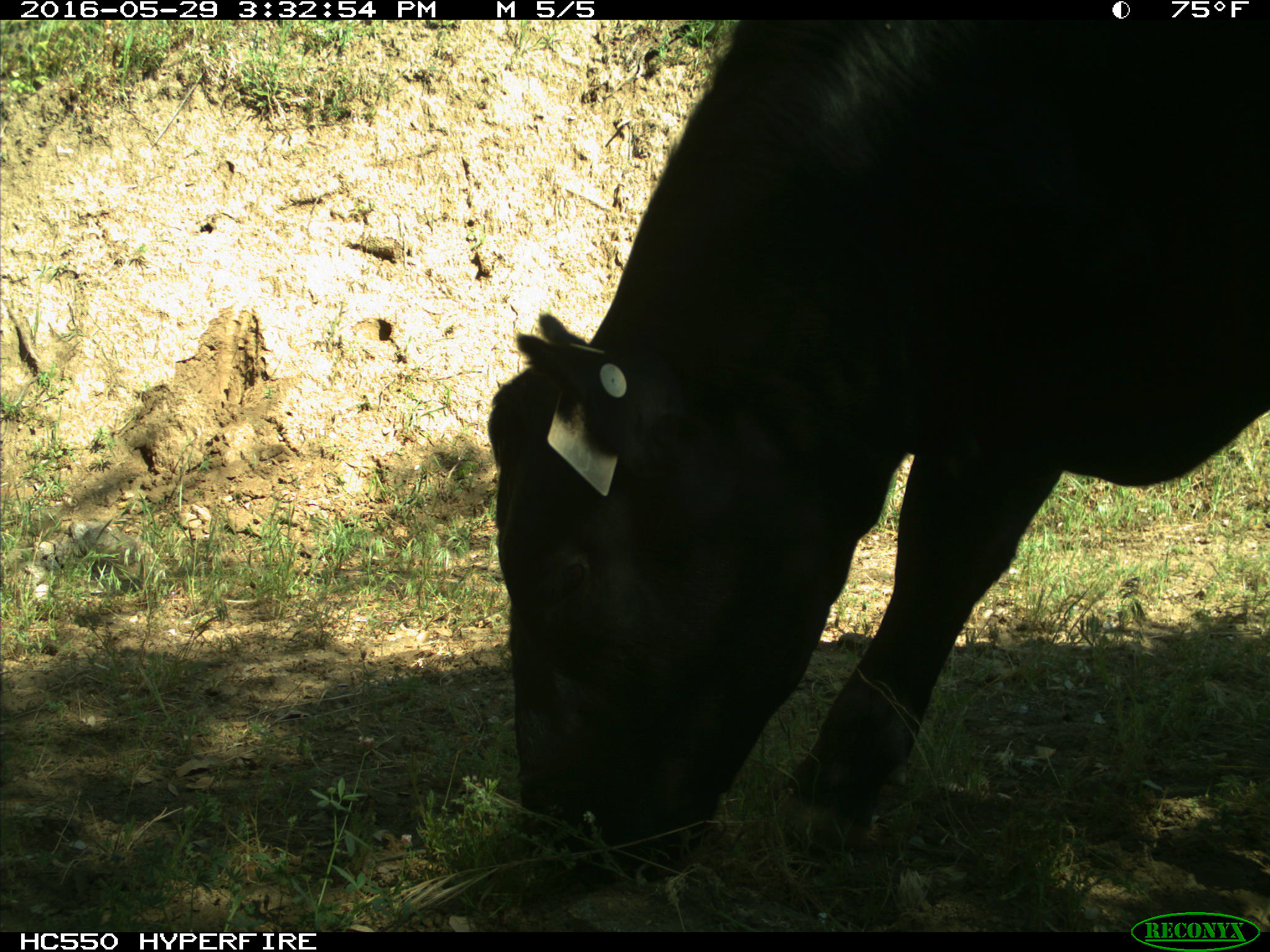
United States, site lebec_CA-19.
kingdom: Animalia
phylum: Chordata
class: Mammalia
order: Artiodactyla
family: Bovidae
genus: Bos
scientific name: Bos taurus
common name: domestic cow